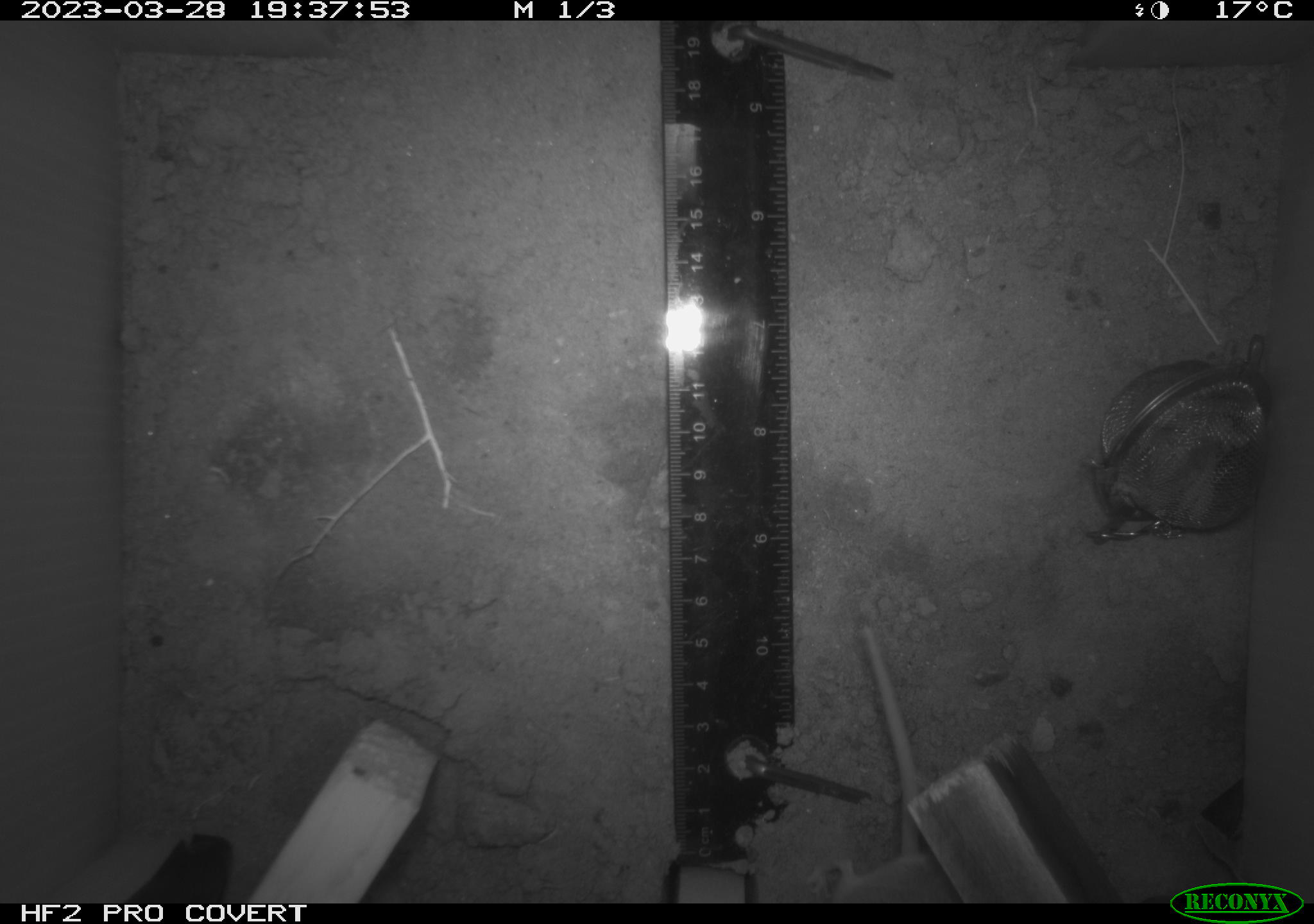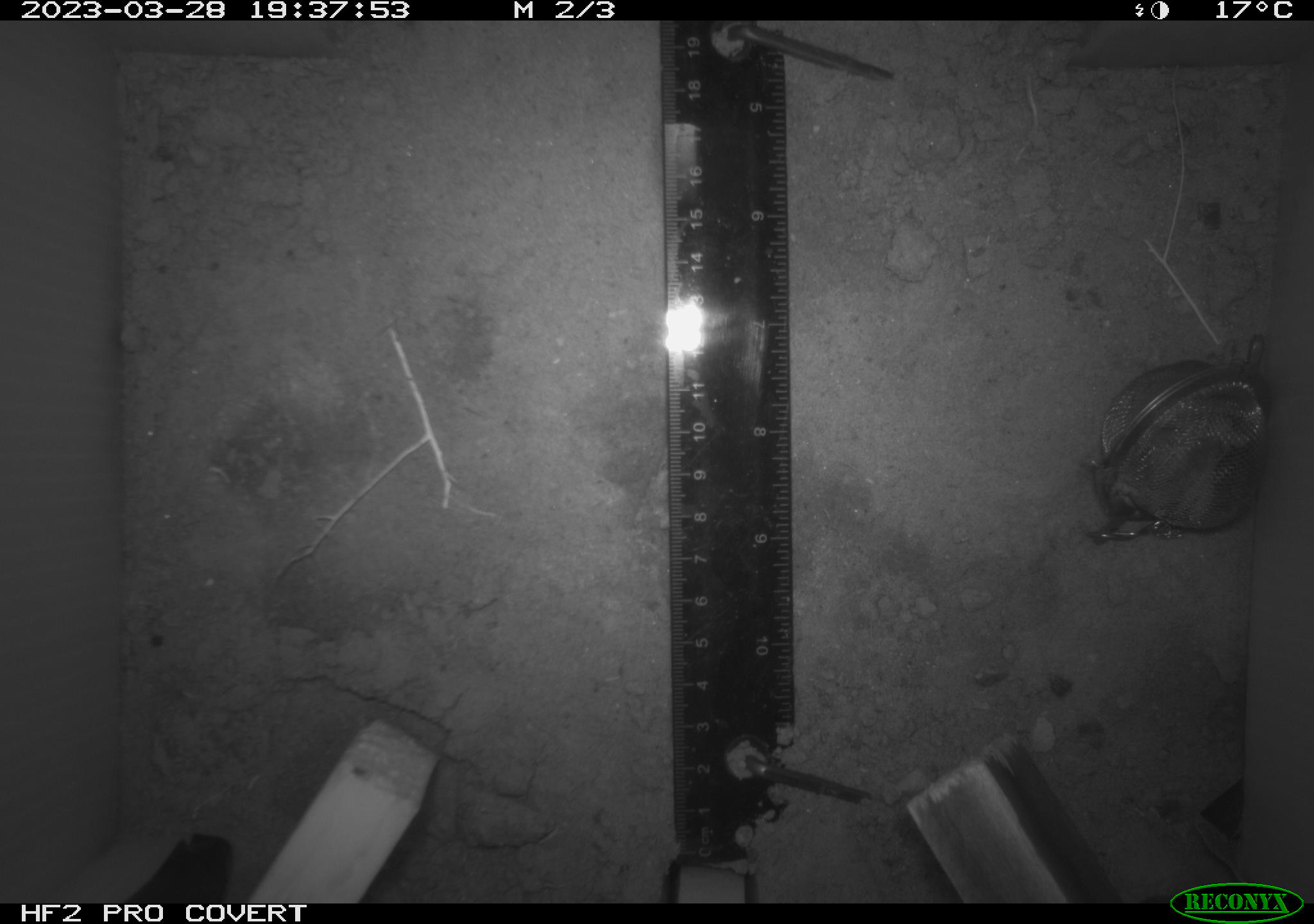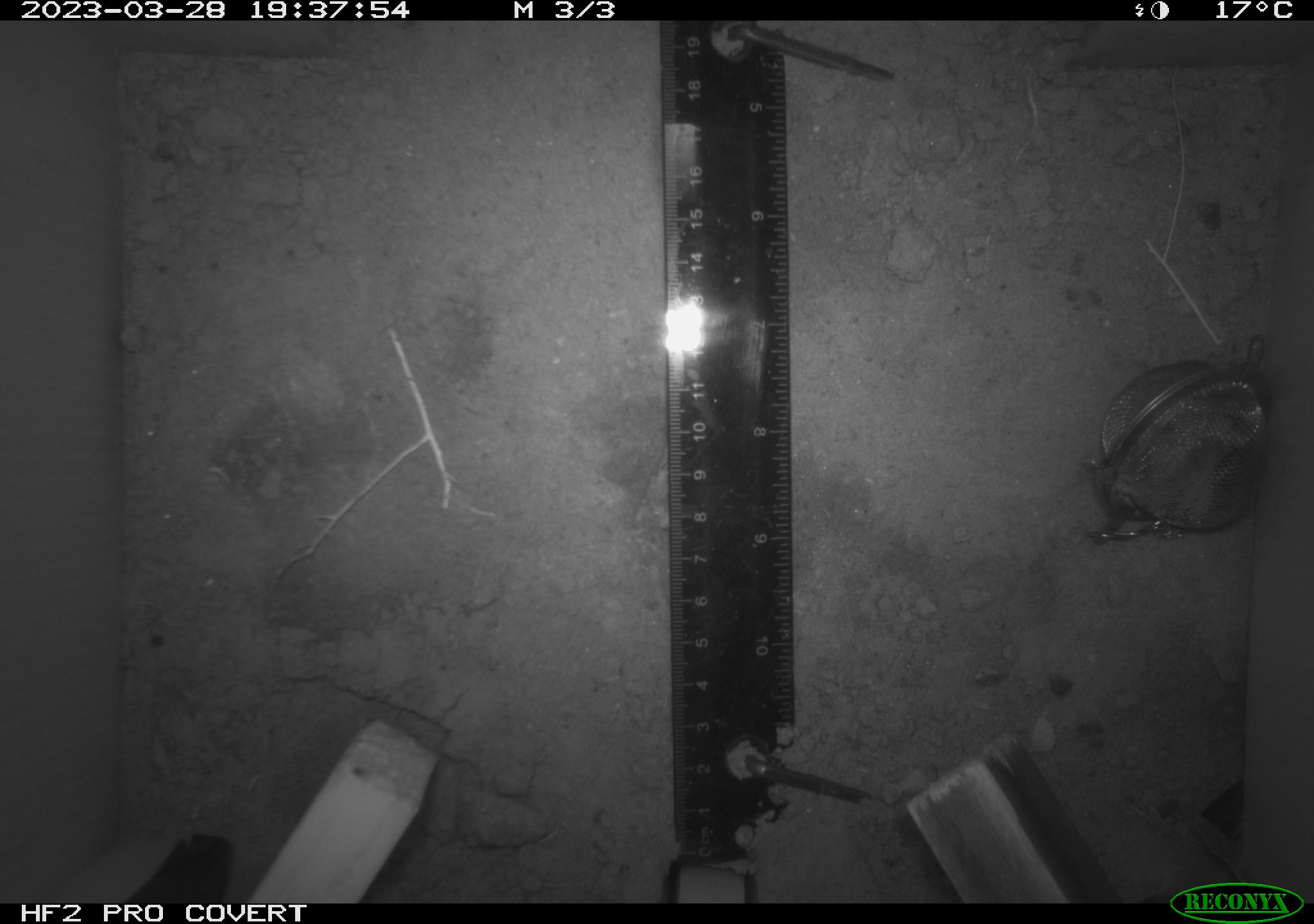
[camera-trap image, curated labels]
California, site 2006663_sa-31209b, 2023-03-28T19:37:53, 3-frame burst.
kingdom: Animalia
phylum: Chordata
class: Mammalia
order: Rodentia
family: Cricetidae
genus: Peromyscus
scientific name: Peromyscus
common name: deer mice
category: peromyscus species